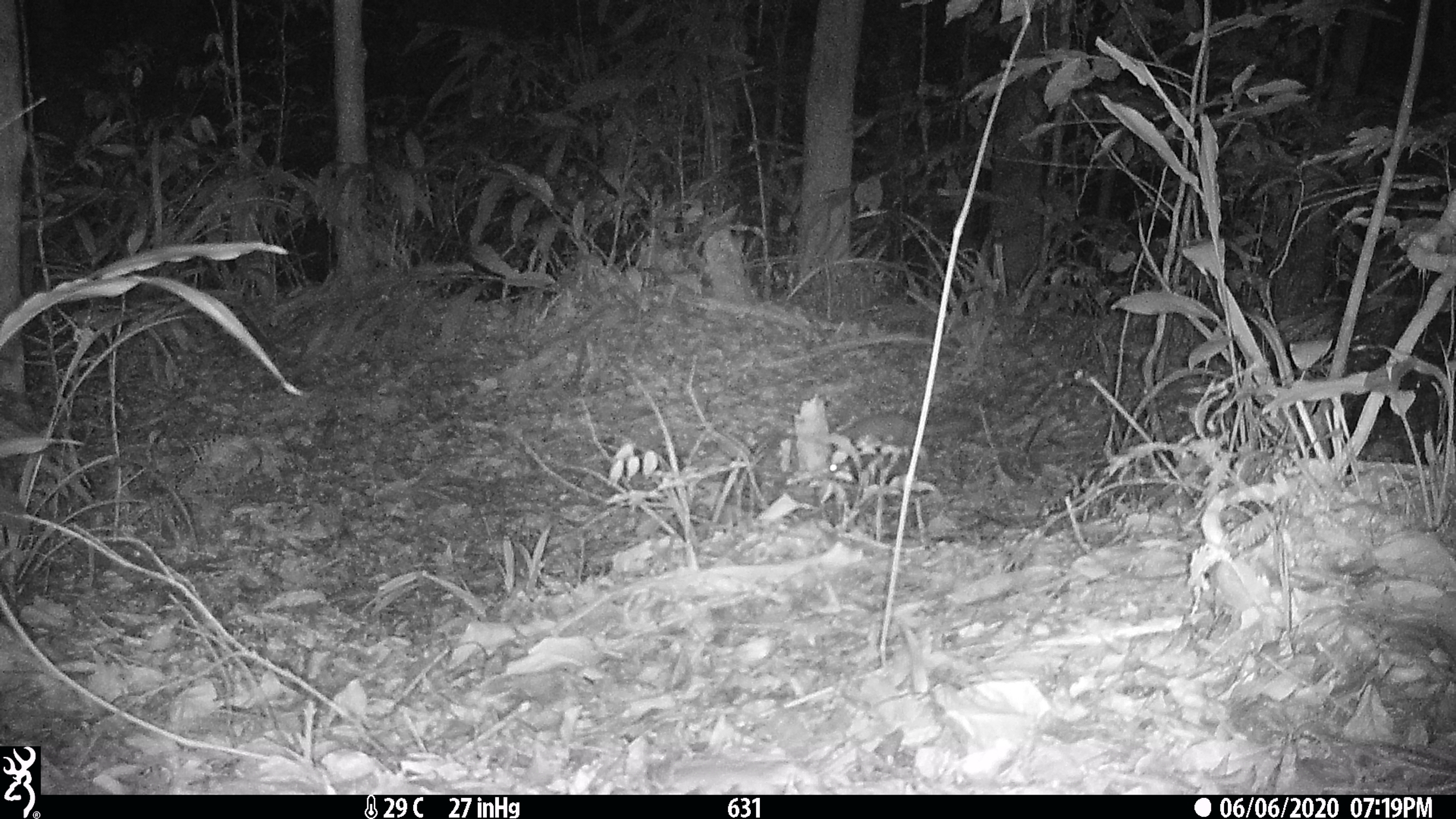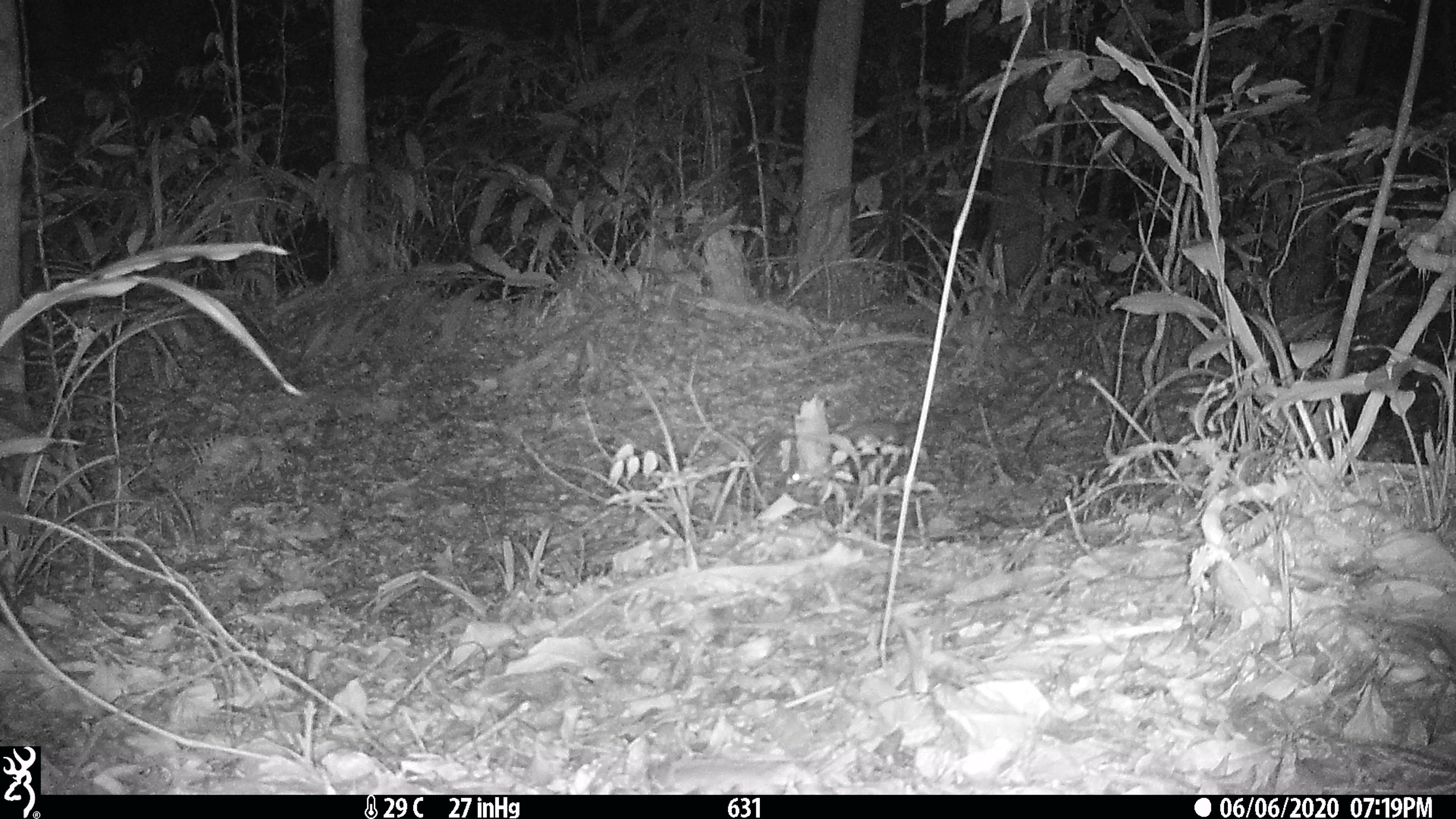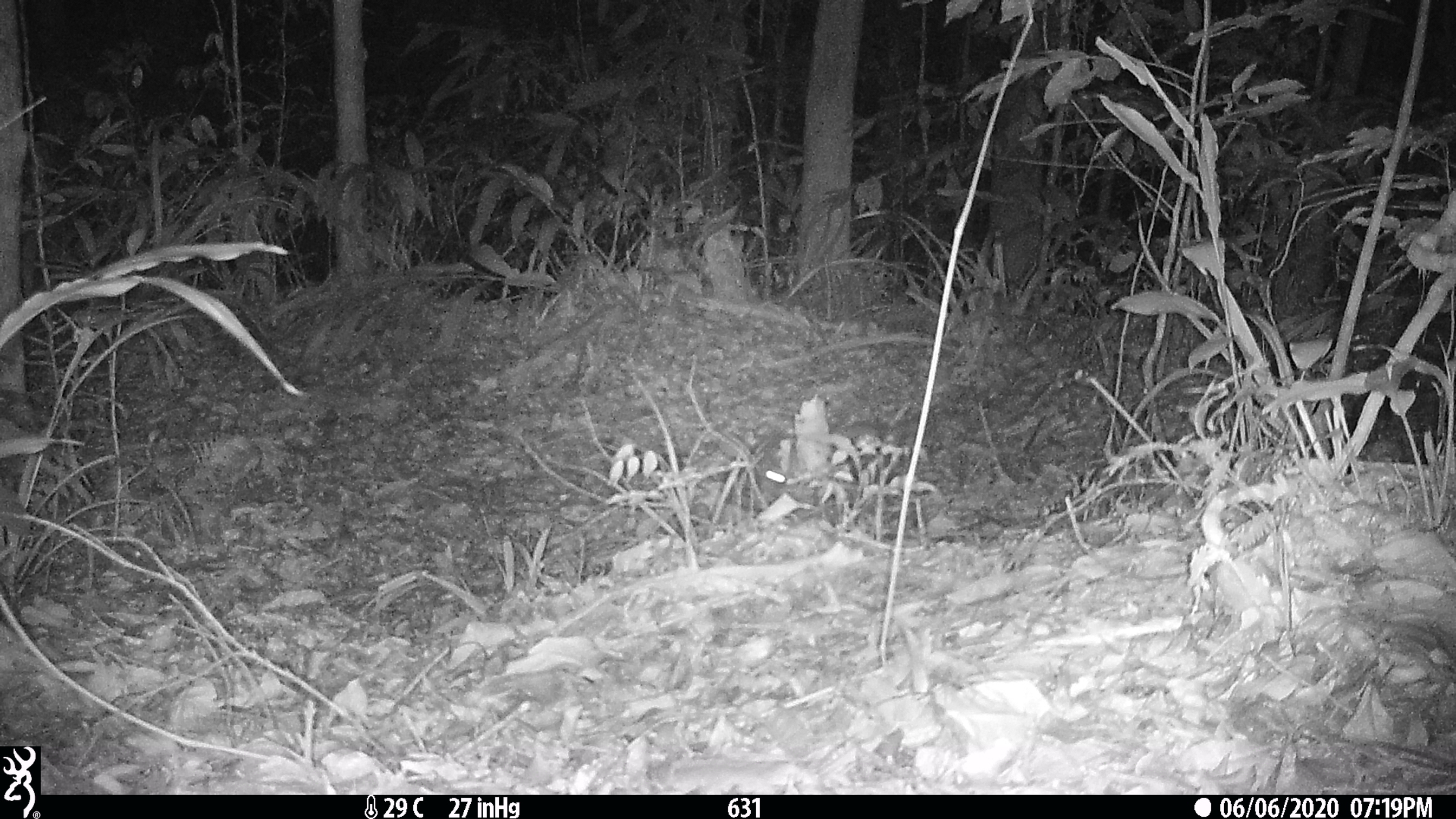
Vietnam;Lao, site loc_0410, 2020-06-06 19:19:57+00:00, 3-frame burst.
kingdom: Animalia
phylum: Chordata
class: Mammalia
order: Carnivora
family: Mustelidae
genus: Melogale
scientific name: Melogale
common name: ferret badger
Ferret badger (Melogale). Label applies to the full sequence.